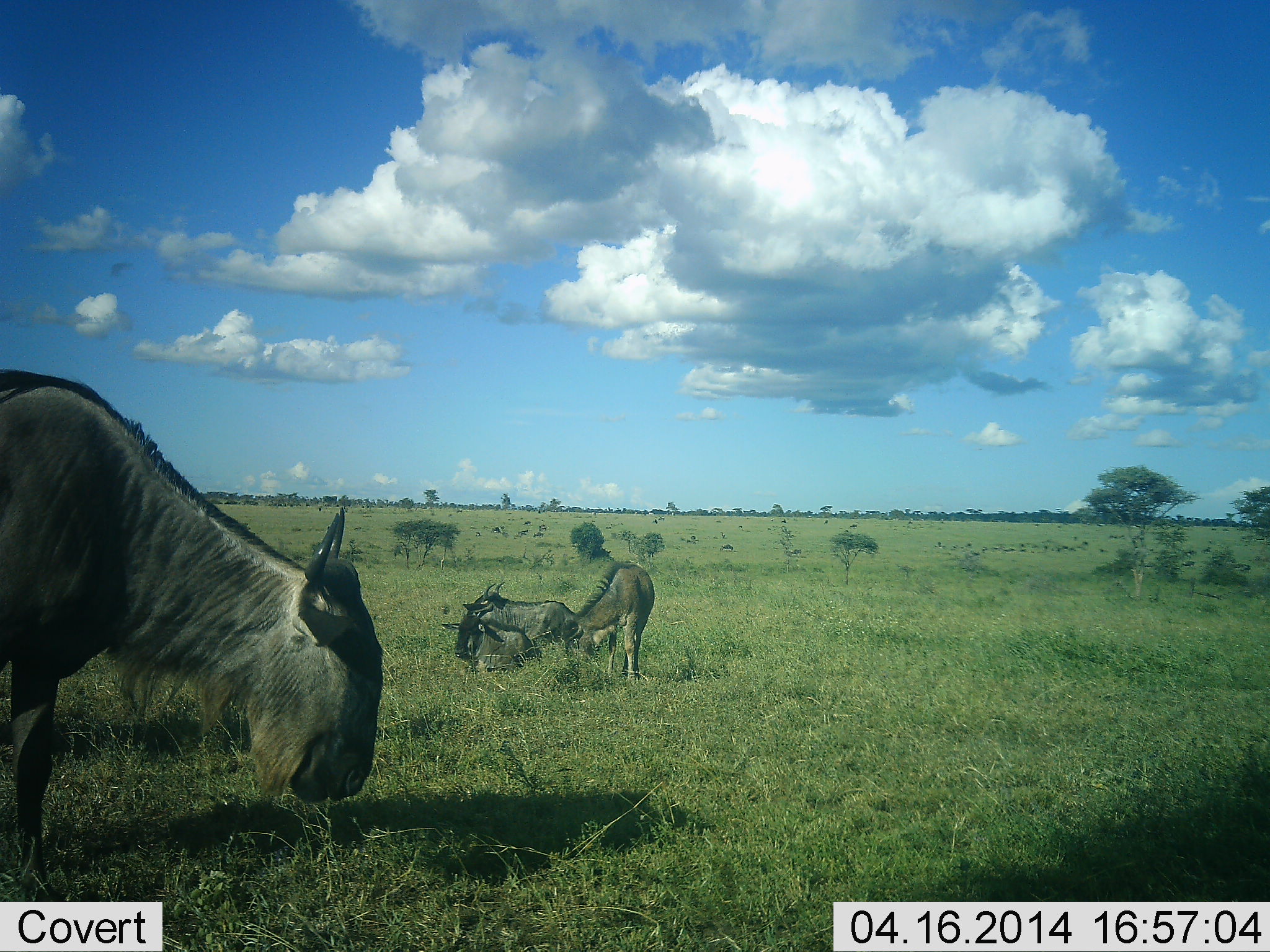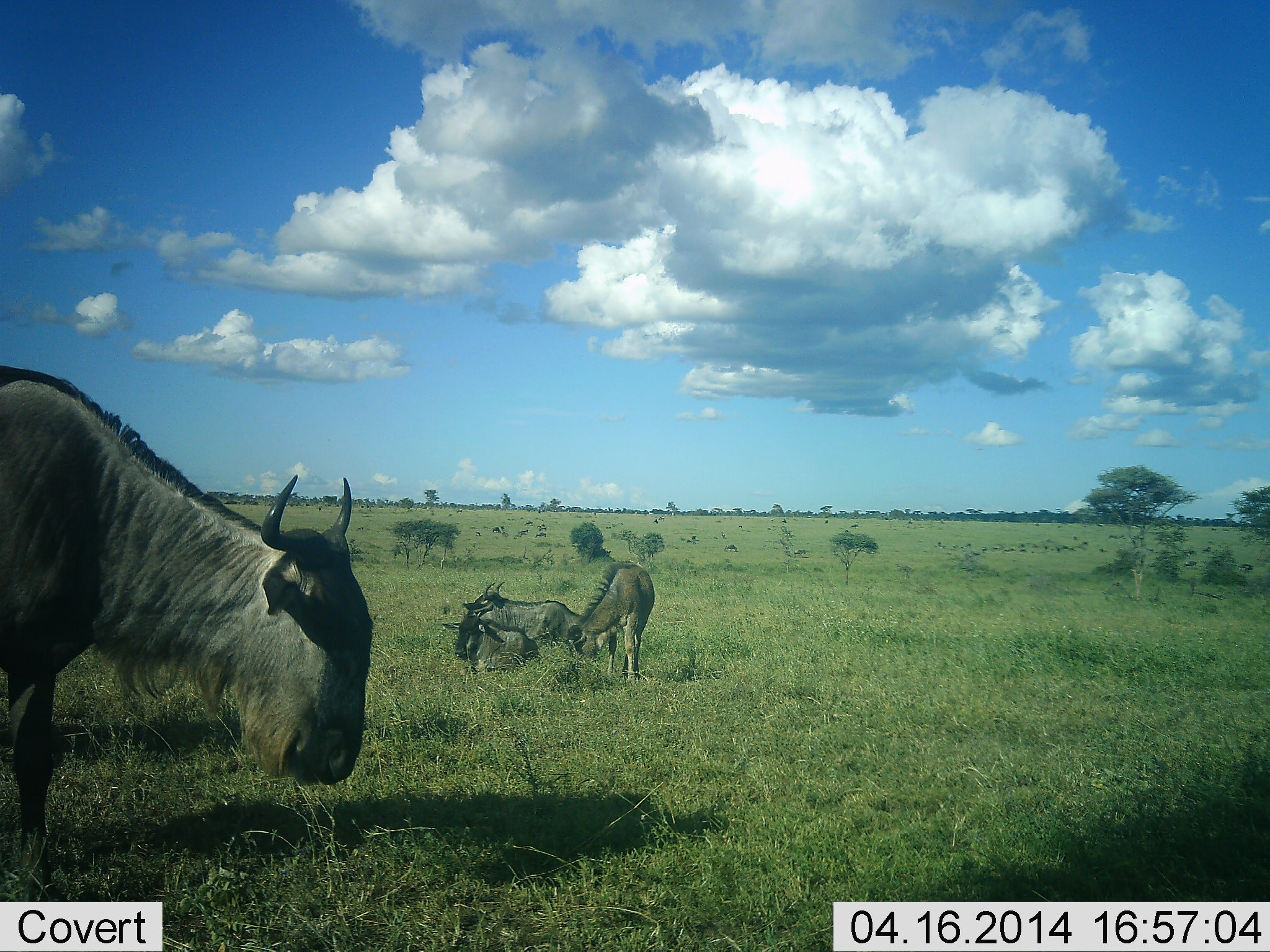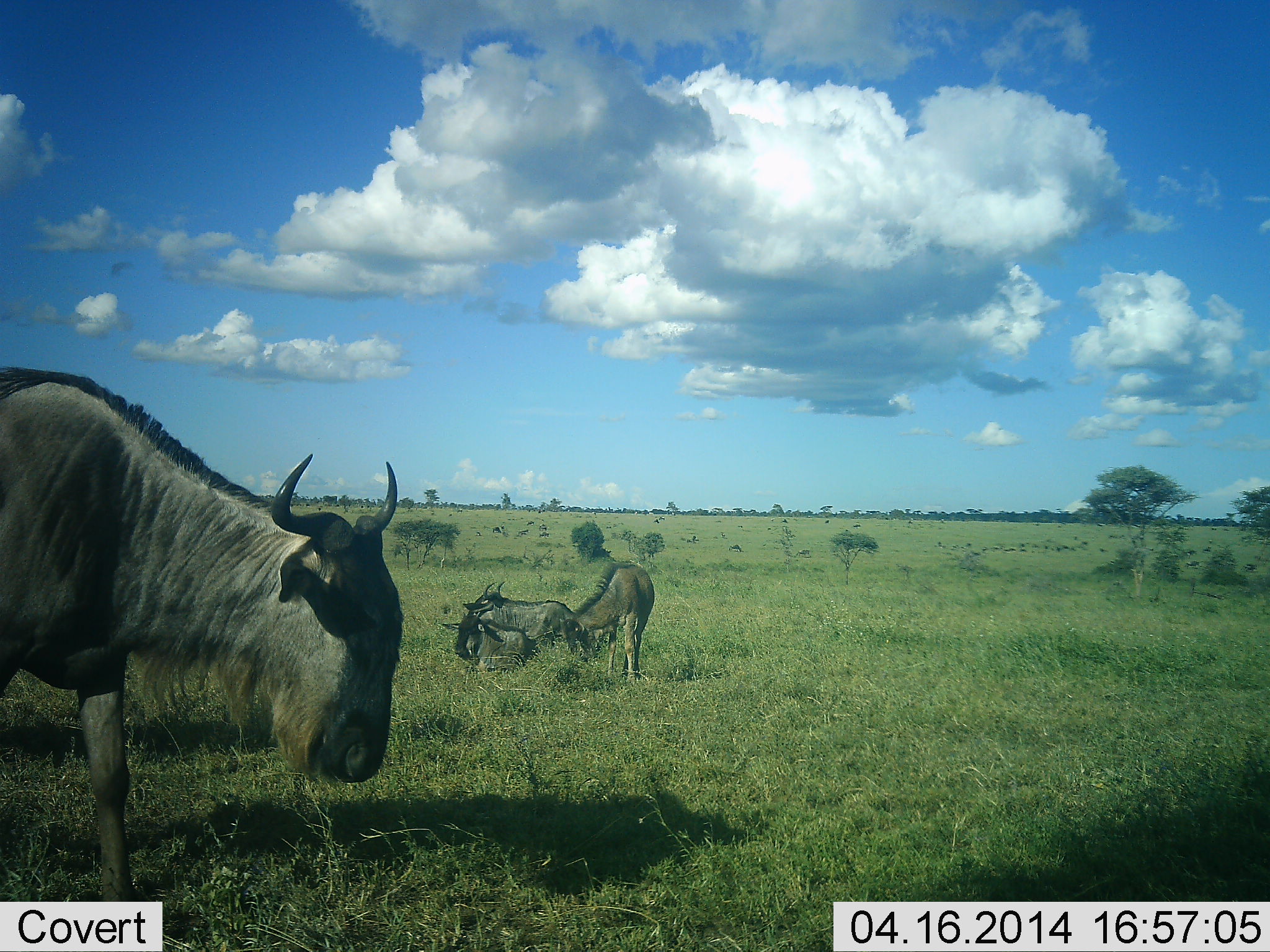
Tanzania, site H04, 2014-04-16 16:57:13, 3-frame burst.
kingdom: Animalia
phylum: Chordata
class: Mammalia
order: Artiodactyla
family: Bovidae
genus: Connochaetes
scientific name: Connochaetes taurinus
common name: blue wildebeest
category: wildebeest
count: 4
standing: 70%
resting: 100%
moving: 30%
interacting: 0%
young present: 30%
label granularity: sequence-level